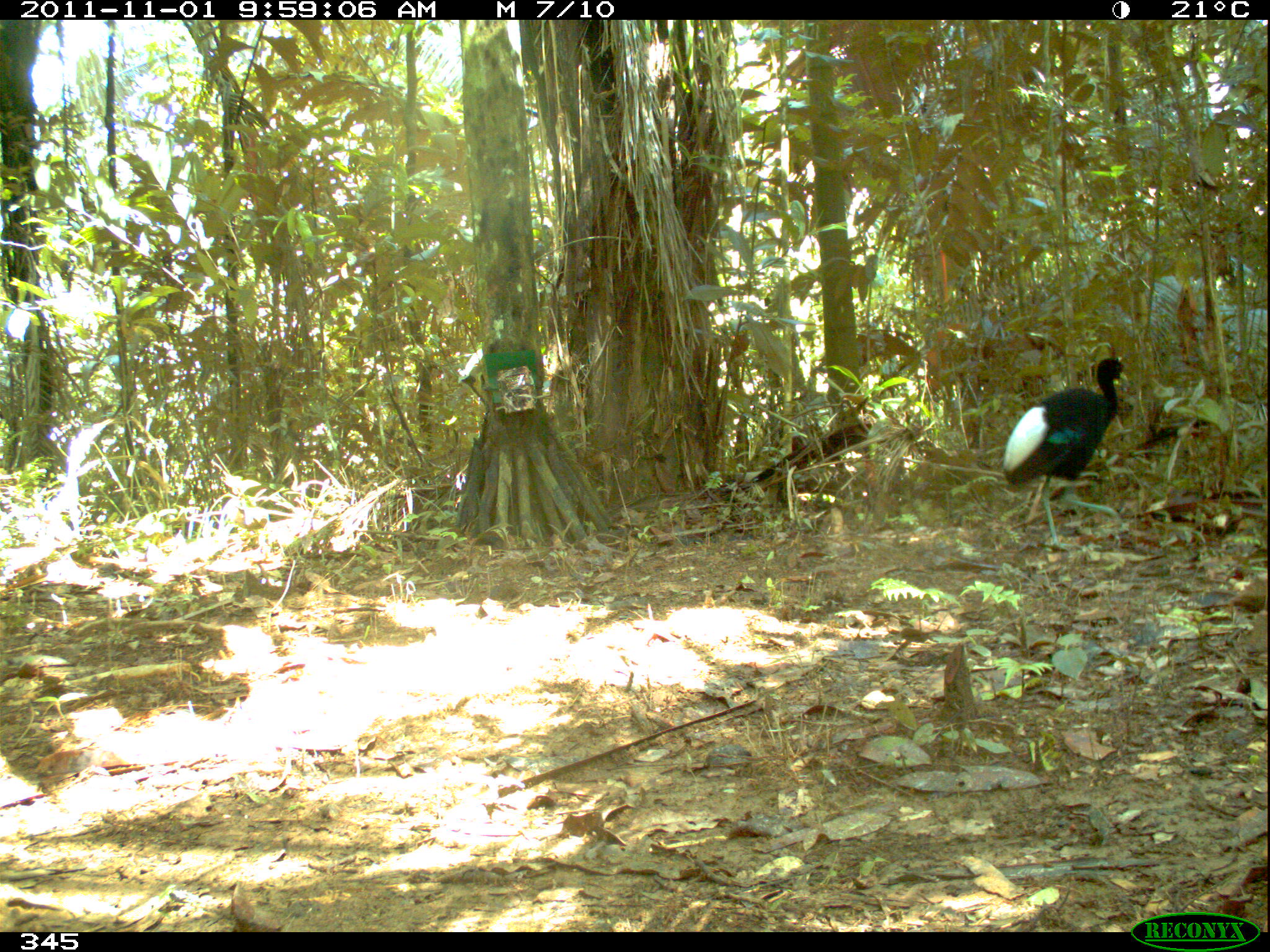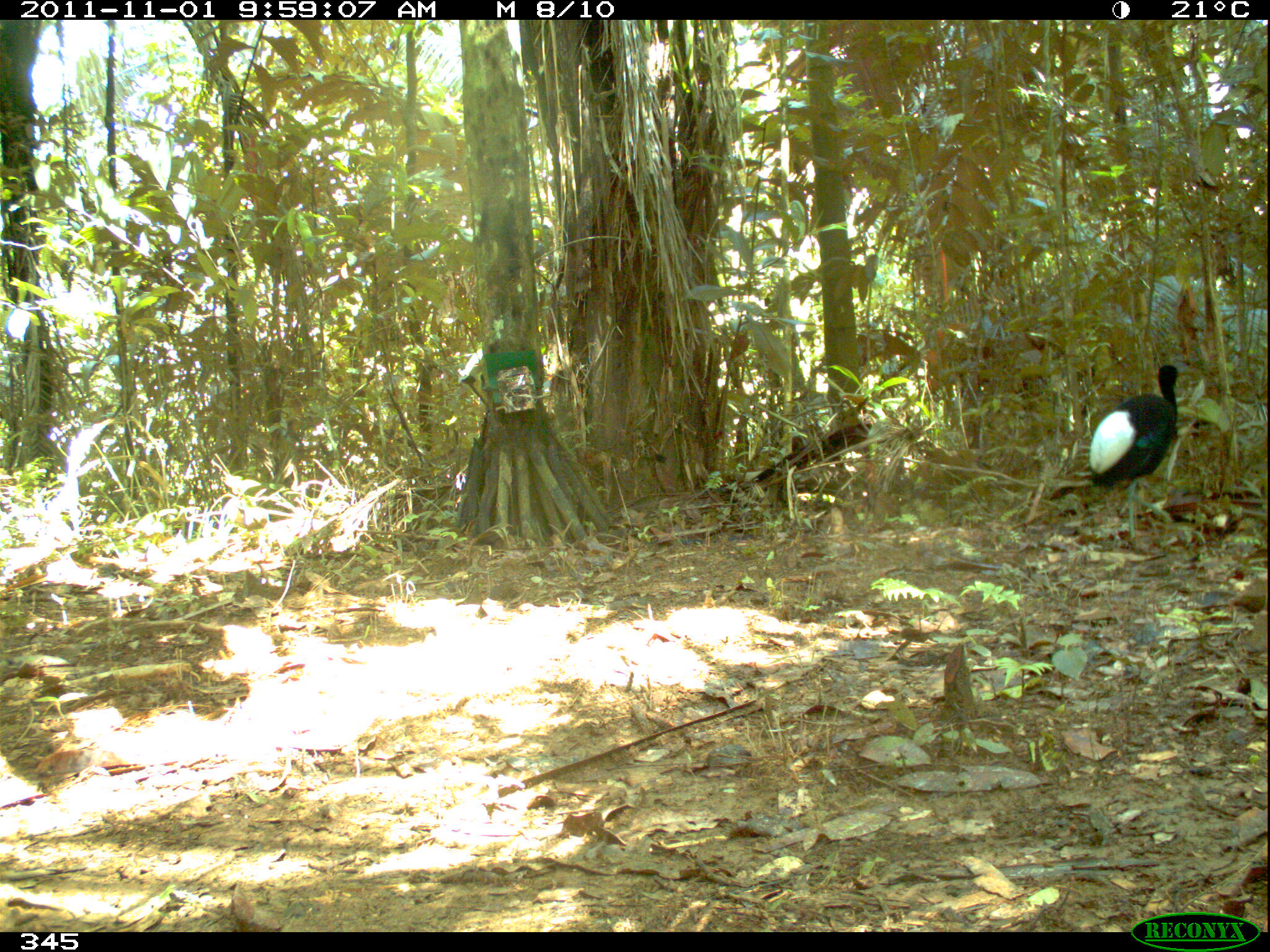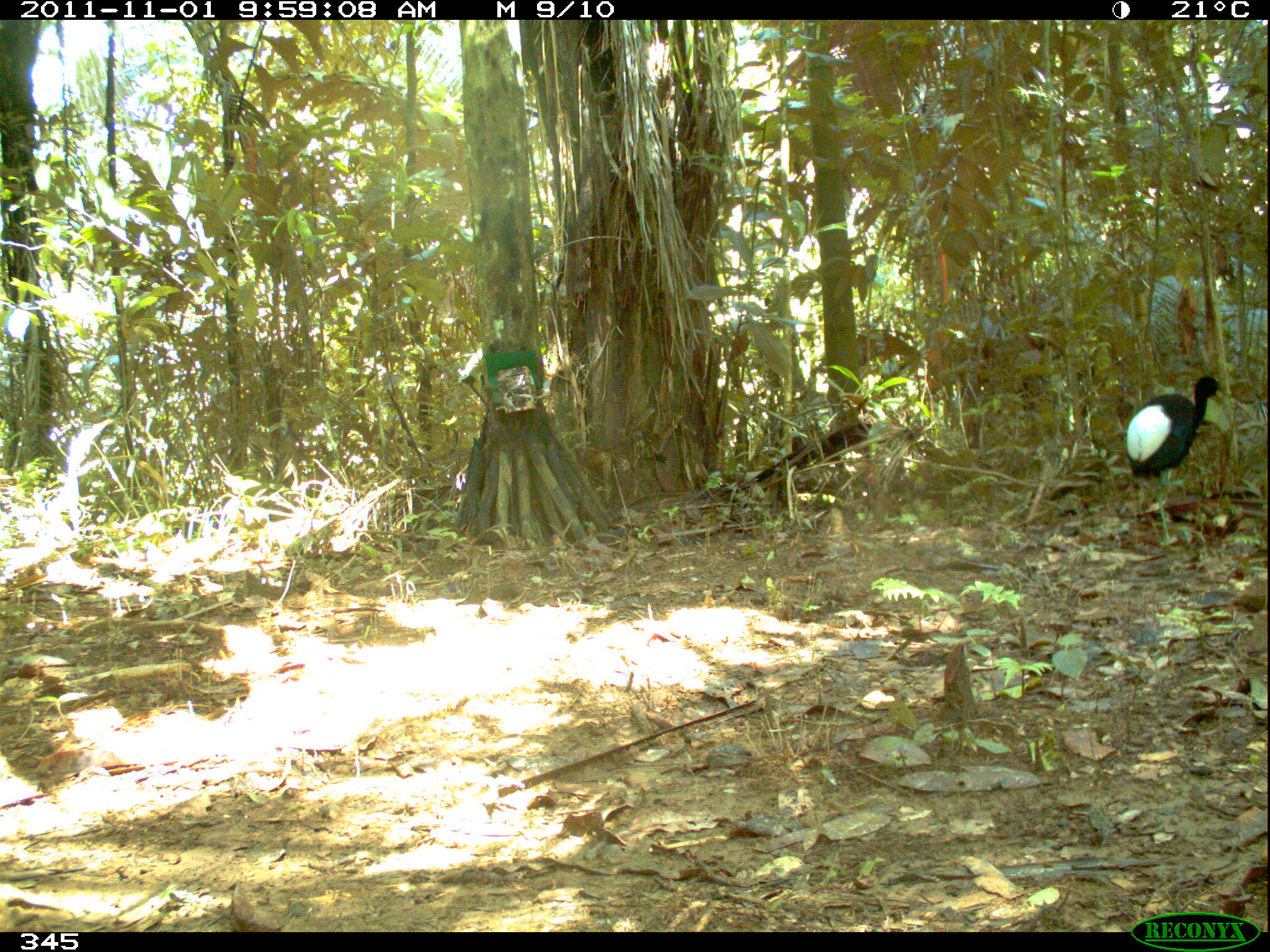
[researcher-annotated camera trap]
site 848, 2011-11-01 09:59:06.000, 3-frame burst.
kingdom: Animalia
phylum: Chordata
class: Aves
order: Gruiformes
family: Psophiidae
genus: Psophia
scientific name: Psophia leucoptera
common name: pale-winged trumpeter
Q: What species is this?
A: Psophia leucoptera (pale-winged trumpeter).